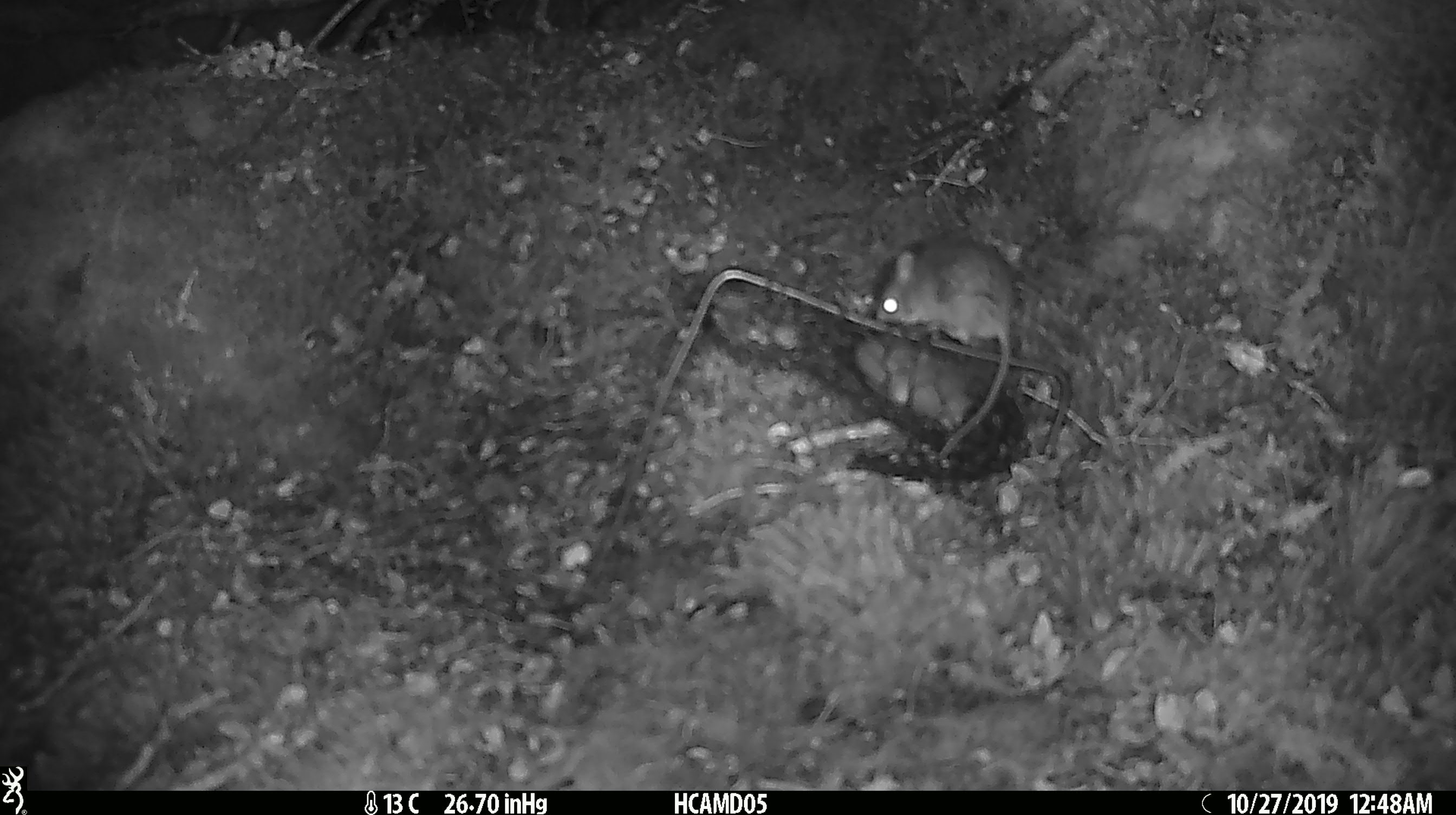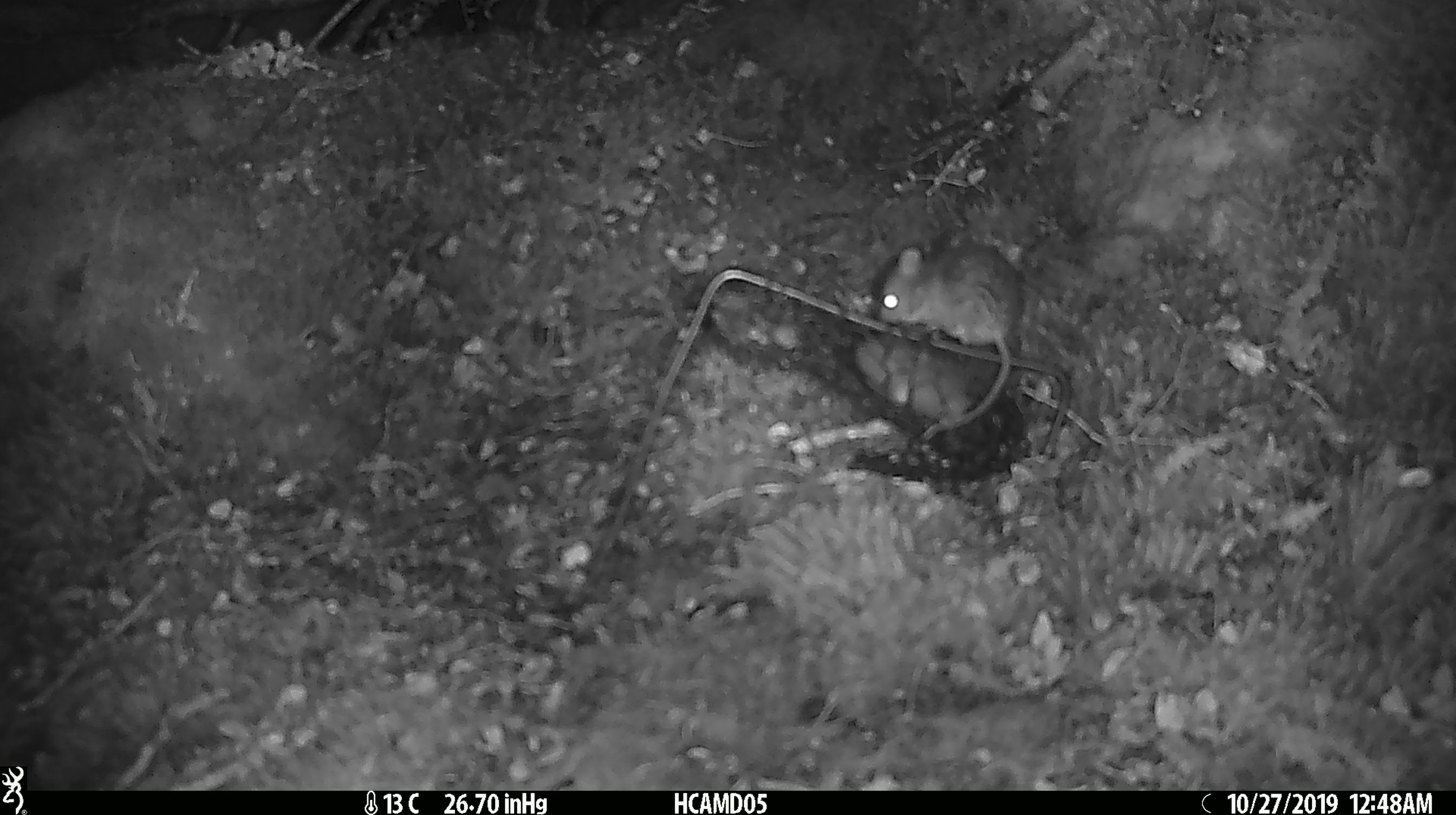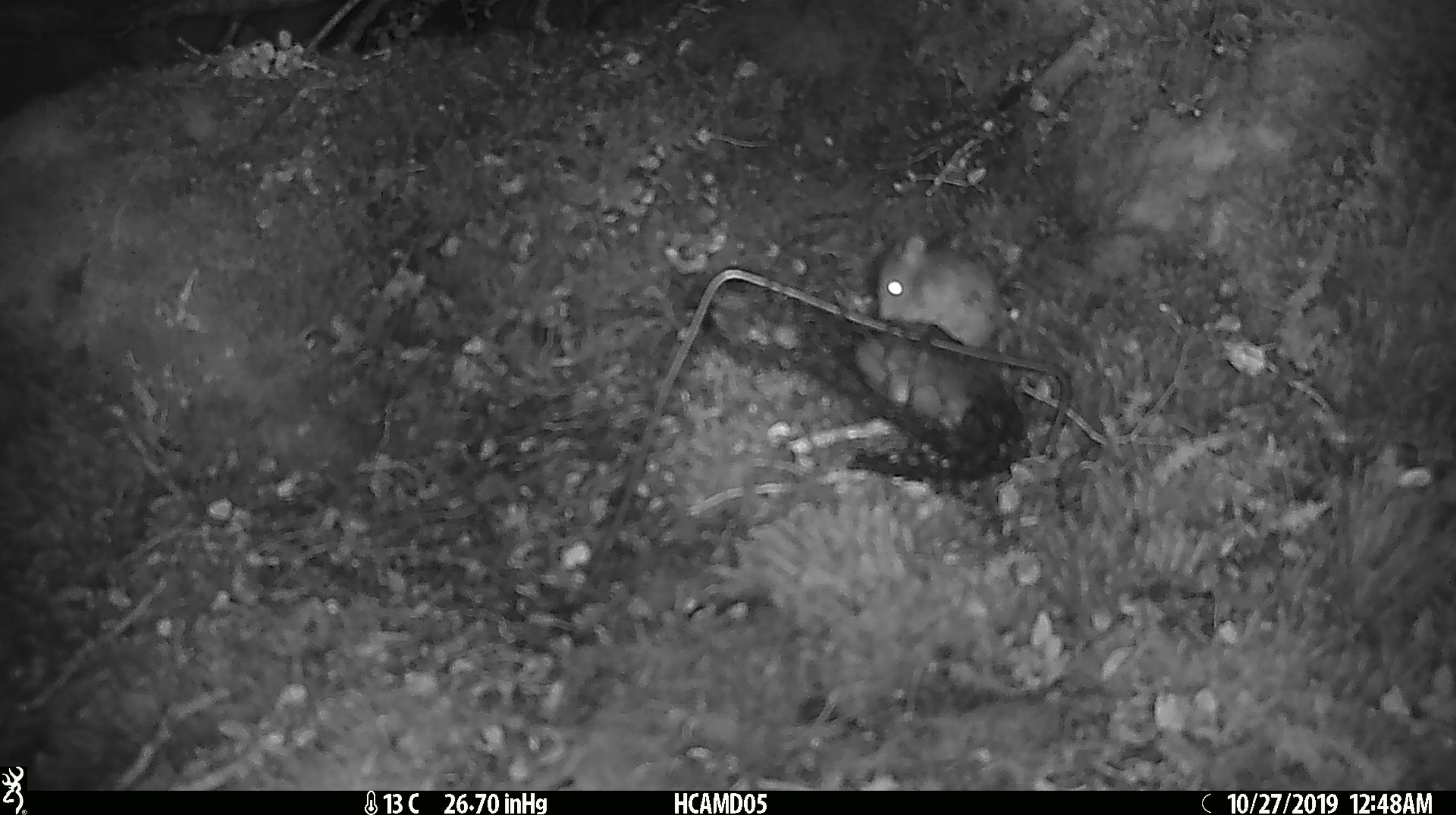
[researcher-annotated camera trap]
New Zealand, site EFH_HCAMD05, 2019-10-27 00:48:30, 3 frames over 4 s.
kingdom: Animalia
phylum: Chordata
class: Mammalia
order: Rodentia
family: Muridae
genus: Mus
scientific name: Mus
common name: mouse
Mouse (Mus).